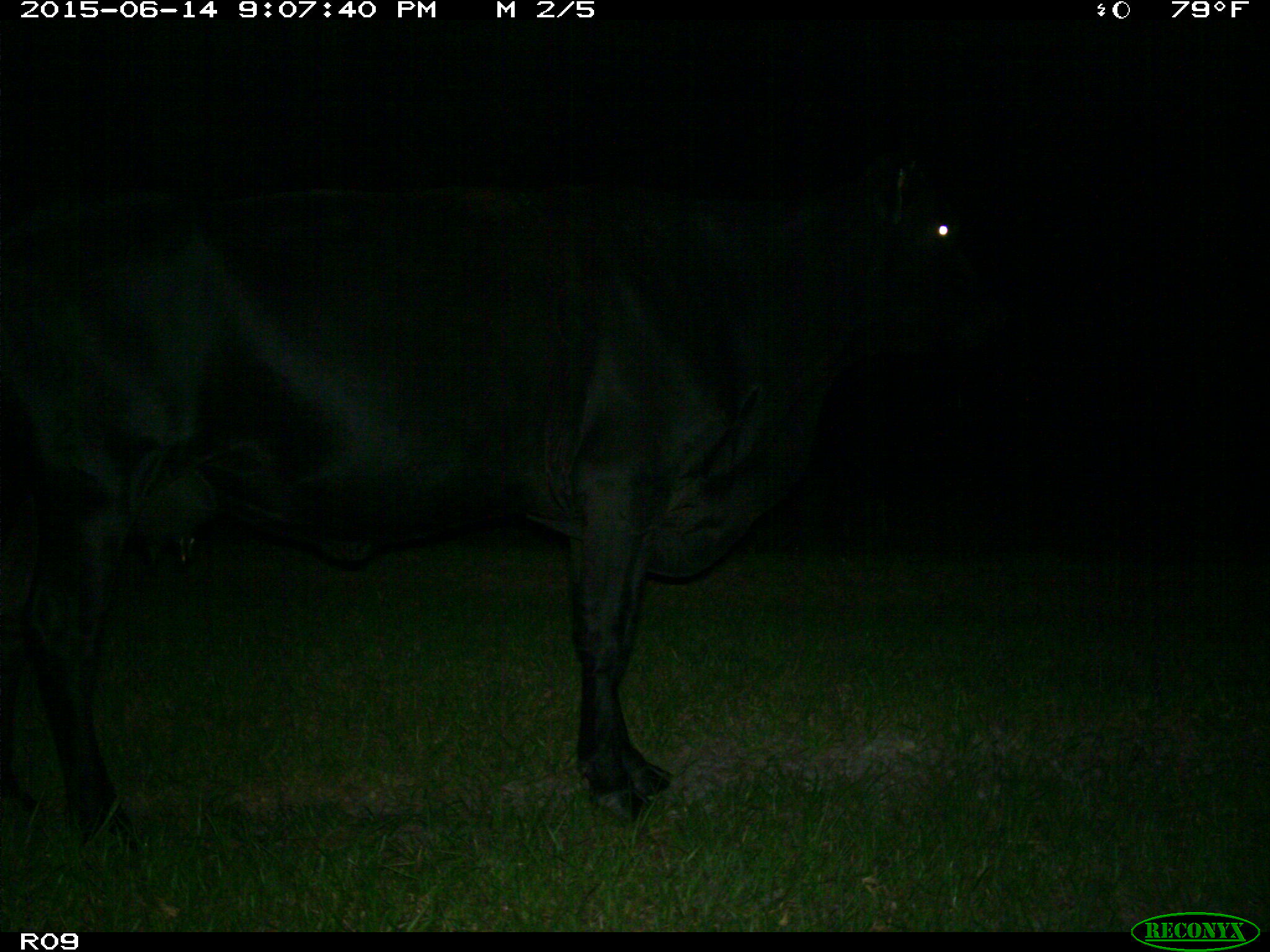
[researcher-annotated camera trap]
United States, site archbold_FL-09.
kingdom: Animalia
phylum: Chordata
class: Mammalia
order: Artiodactyla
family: Bovidae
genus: Bos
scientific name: Bos taurus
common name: domestic cow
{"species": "Bos taurus (domestic cow)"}